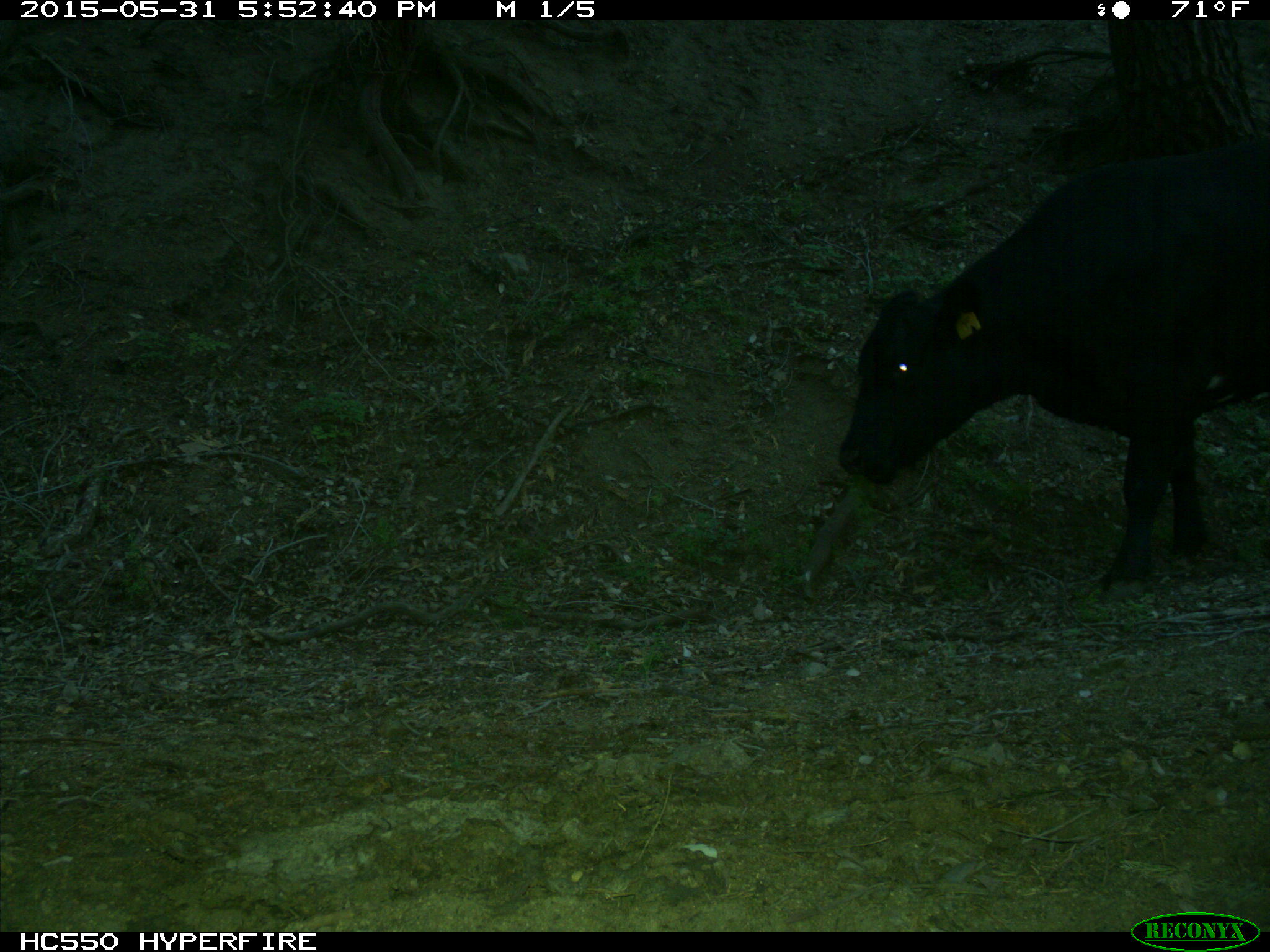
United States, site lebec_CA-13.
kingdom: Animalia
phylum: Chordata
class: Mammalia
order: Artiodactyla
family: Bovidae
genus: Bos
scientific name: Bos taurus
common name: domestic cow